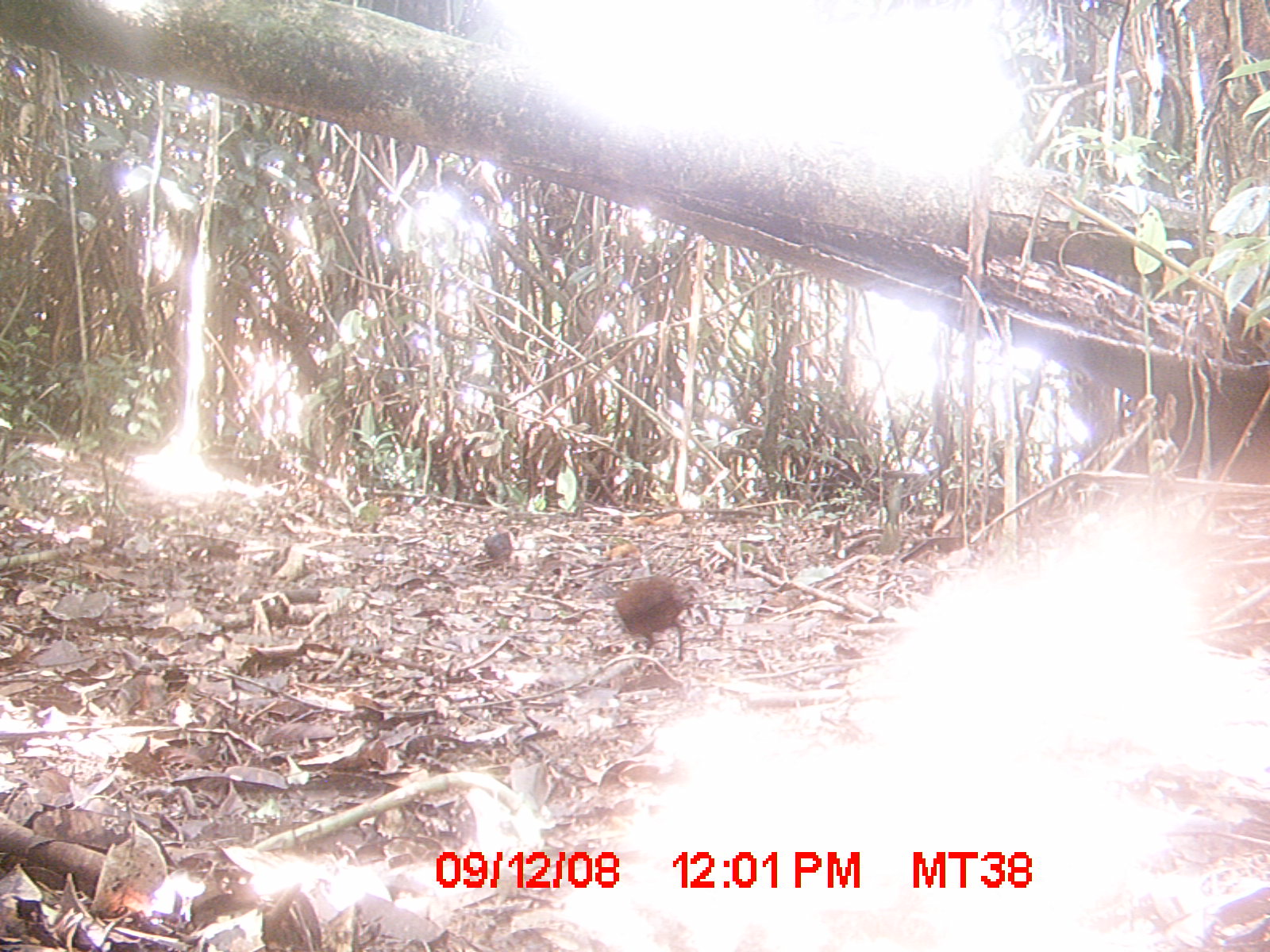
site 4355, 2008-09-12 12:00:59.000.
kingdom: Animalia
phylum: Chordata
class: Aves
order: Cuculiformes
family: Cuculidae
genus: Coua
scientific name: Coua serriana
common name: red-breasted coua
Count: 1.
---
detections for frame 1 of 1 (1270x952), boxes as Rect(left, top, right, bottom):
coua serriana: Rect(612, 572, 698, 660); Rect(482, 530, 512, 573)